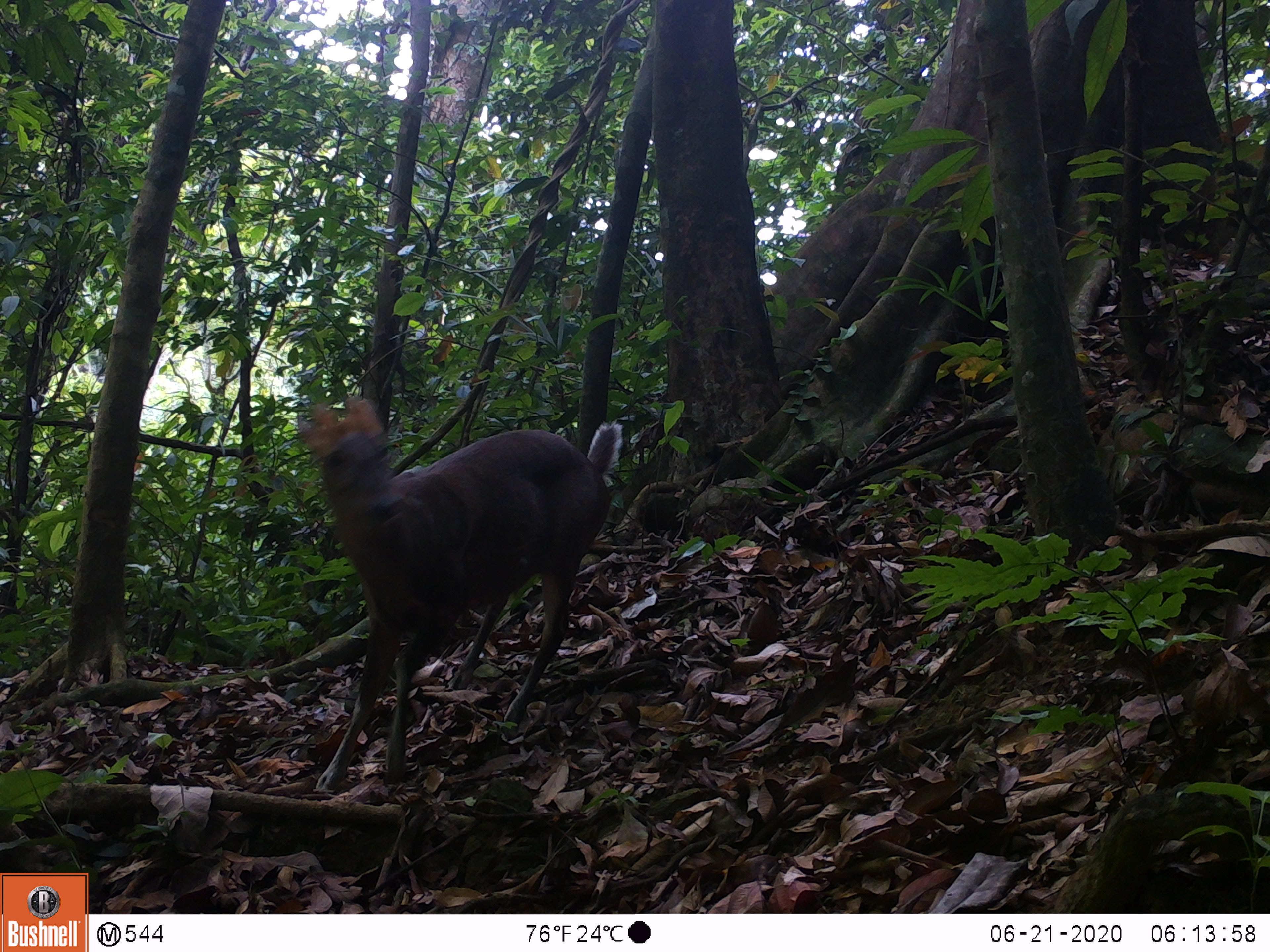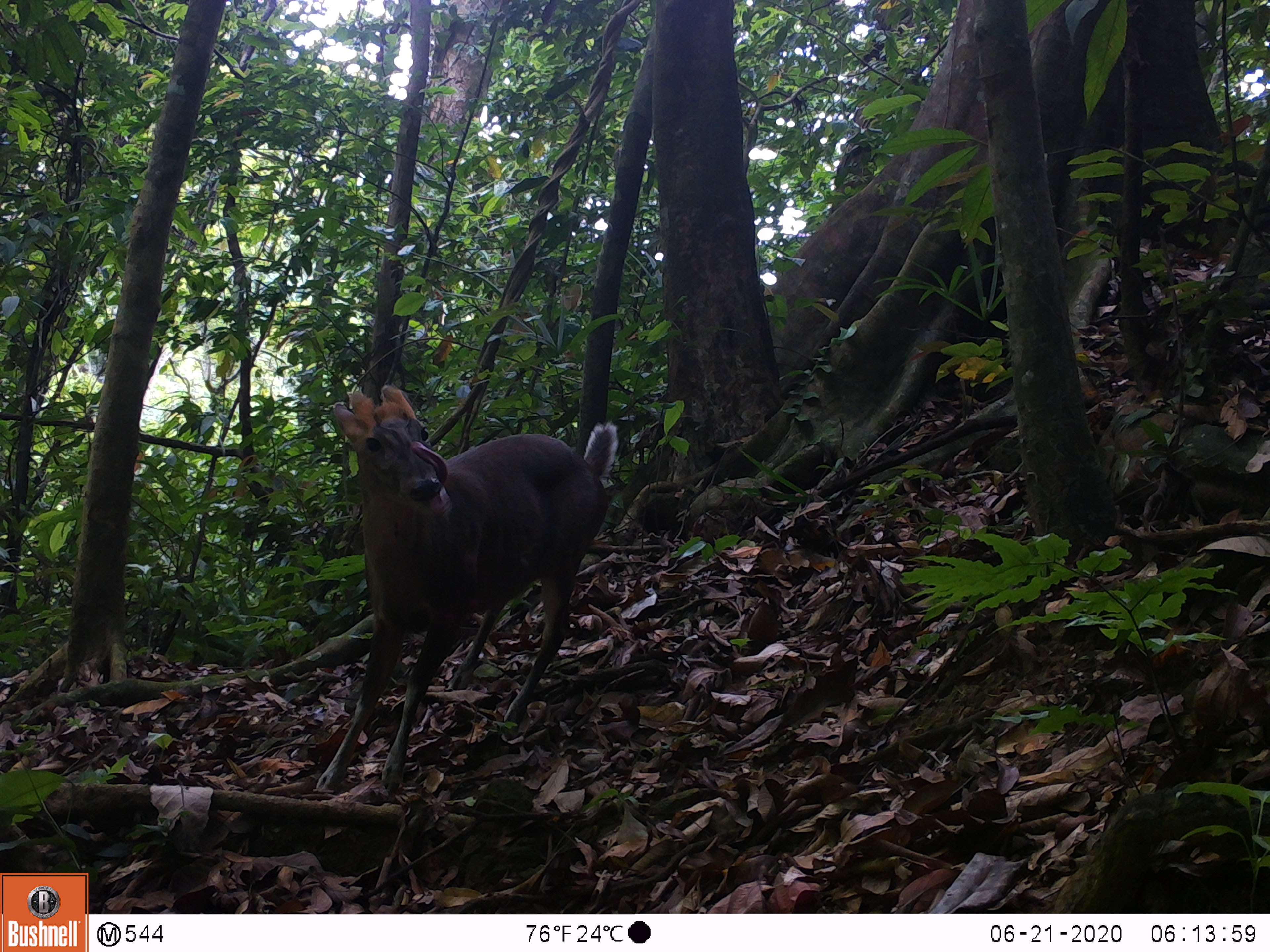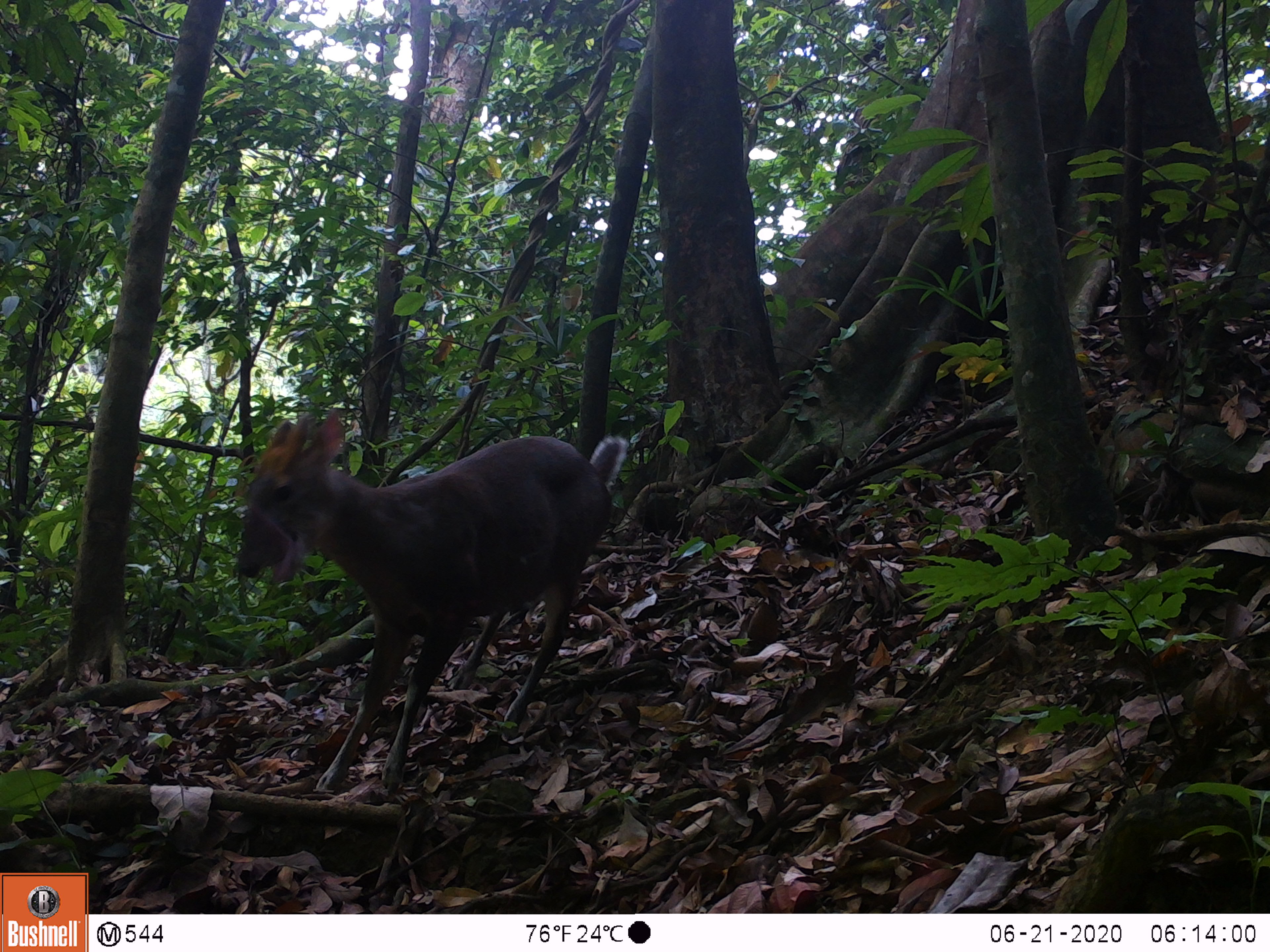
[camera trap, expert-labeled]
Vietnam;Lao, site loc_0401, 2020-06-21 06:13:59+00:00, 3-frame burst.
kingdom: Animalia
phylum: Chordata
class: Mammalia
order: Artiodactyla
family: Cervidae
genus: Muntiacus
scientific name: Muntiacus rooseveltorum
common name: roosevelt's muntjac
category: roosevelts muntjac group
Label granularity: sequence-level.